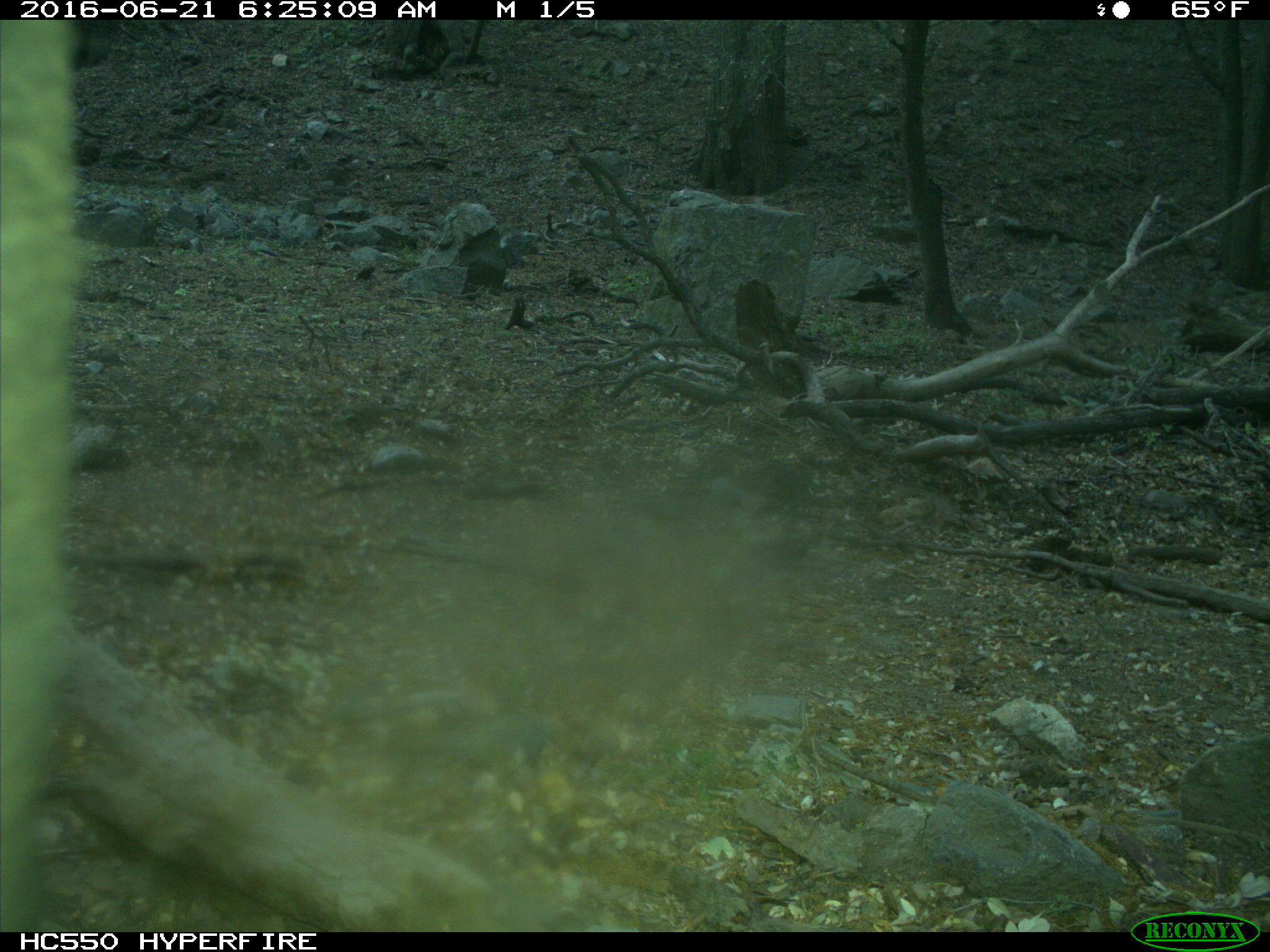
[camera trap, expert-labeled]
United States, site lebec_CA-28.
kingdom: Animalia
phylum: Chordata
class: Mammalia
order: Artiodactyla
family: Bovidae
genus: Bos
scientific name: Bos taurus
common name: domestic cow